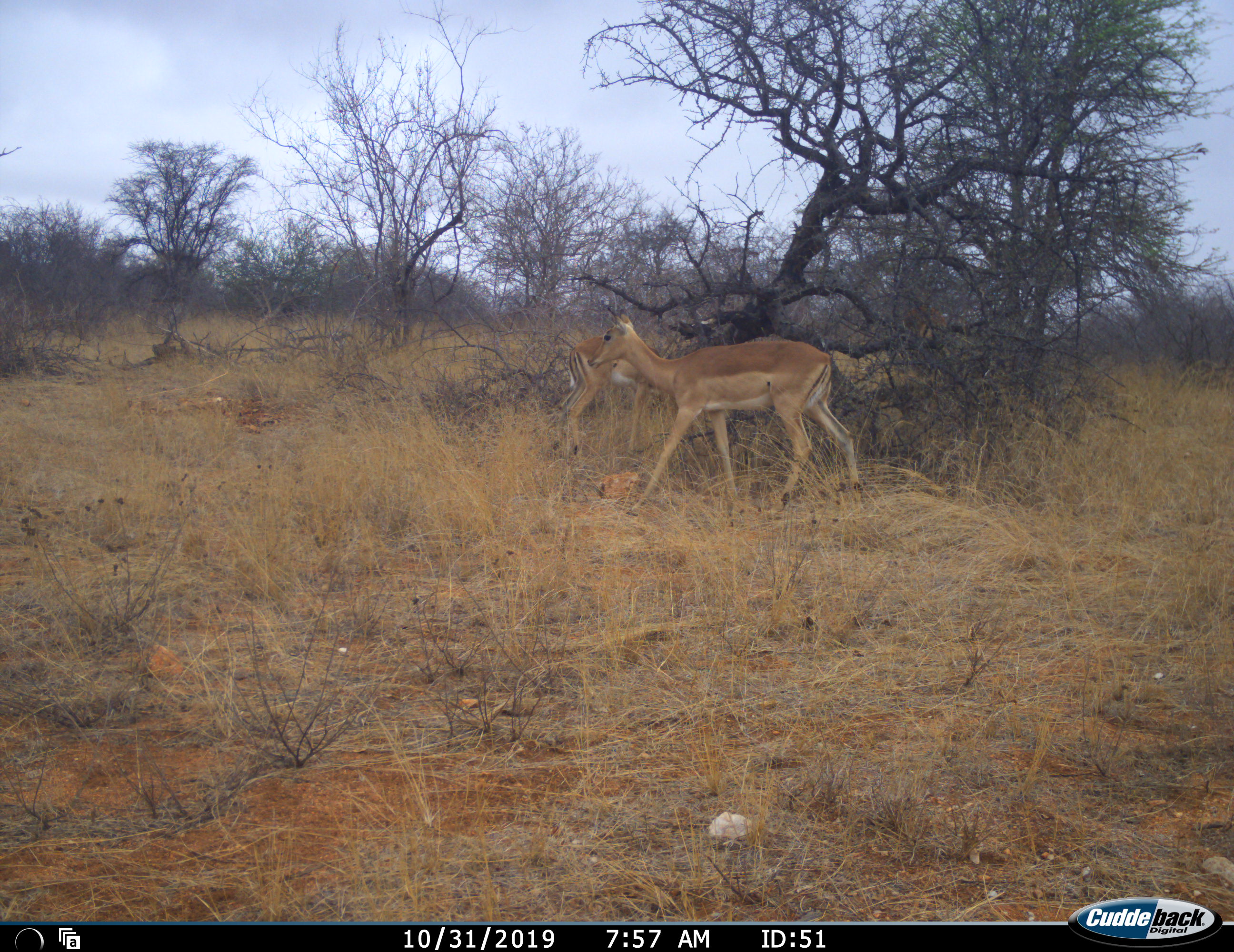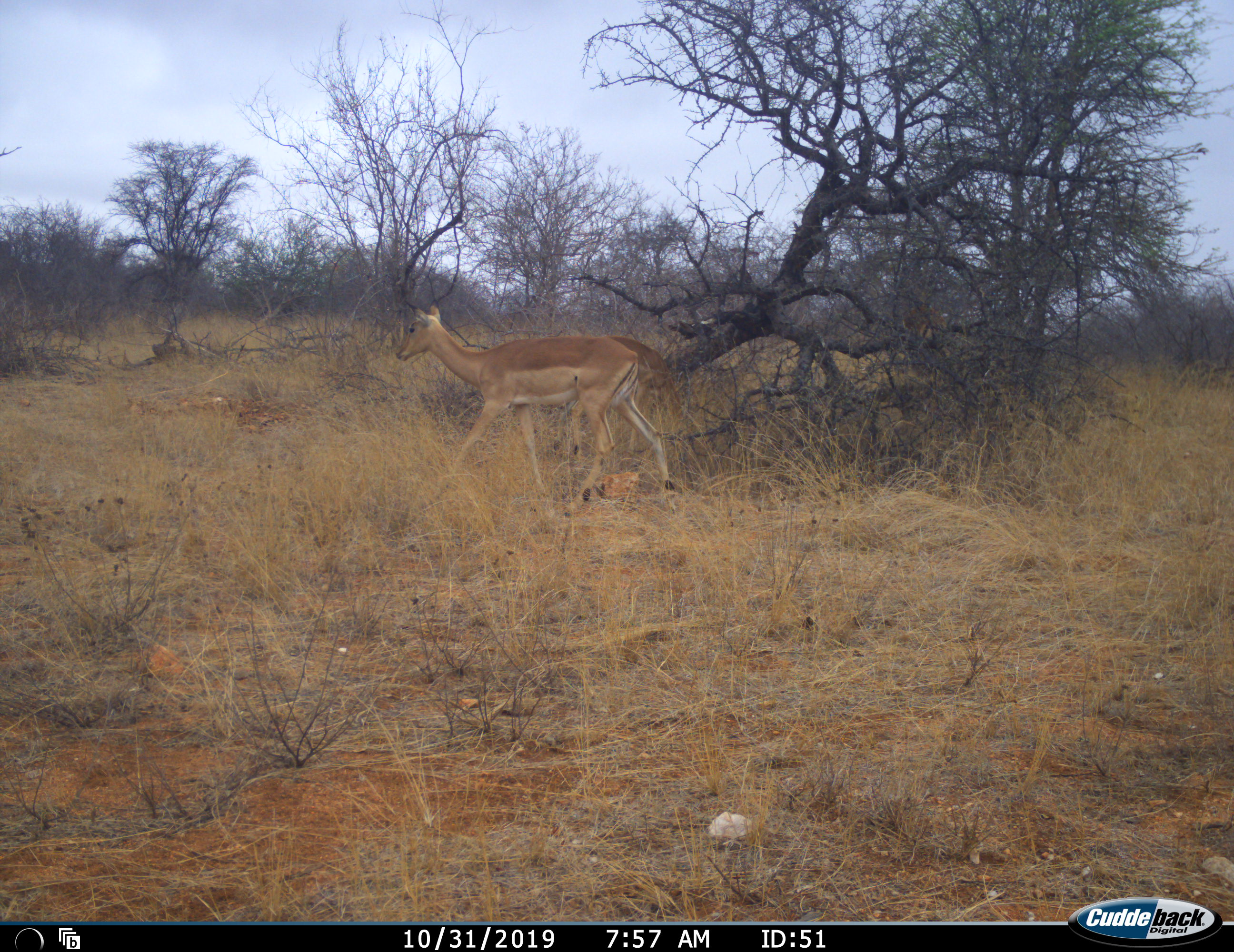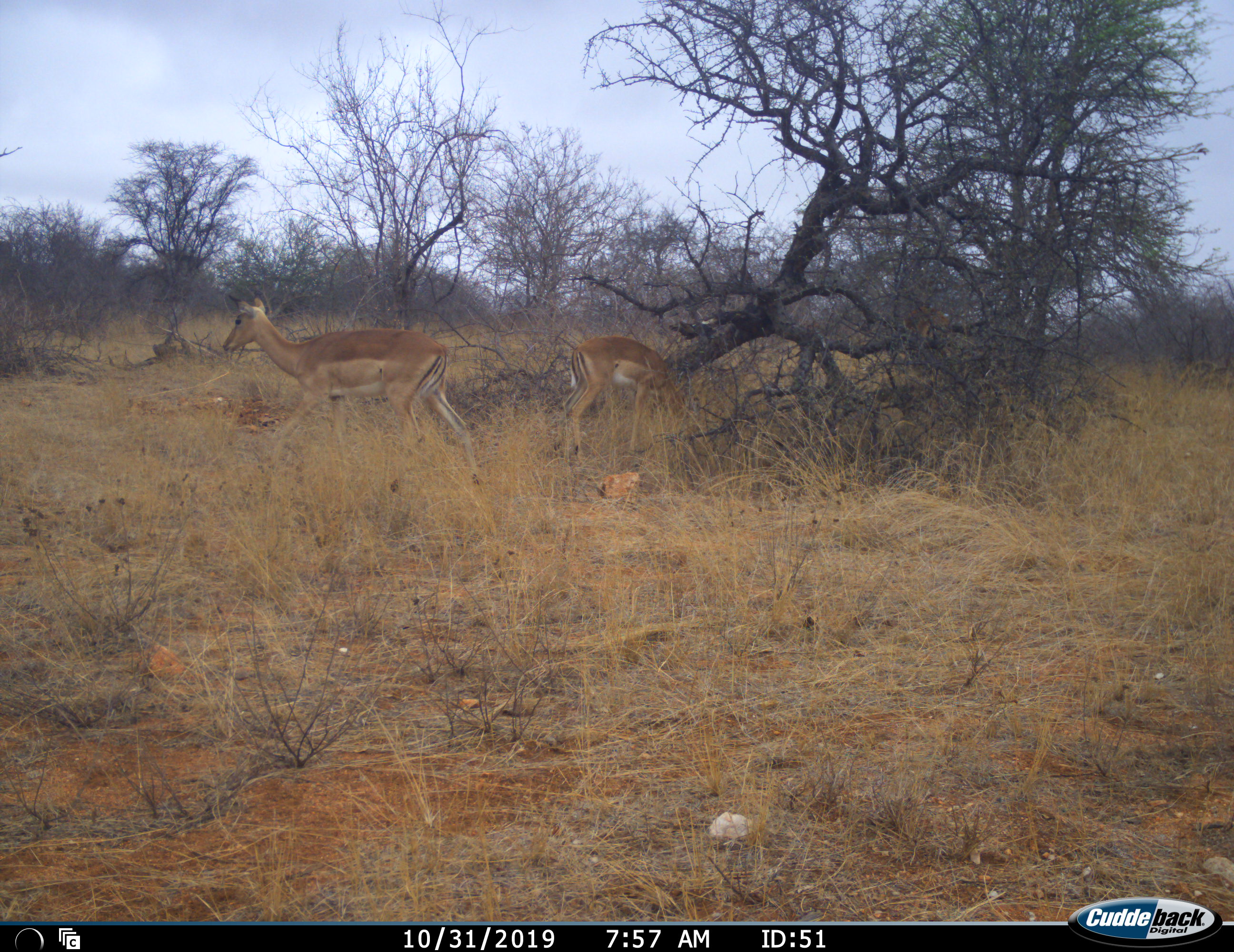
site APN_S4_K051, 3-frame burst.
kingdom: Animalia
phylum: Chordata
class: Mammalia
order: Artiodactyla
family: Bovidae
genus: Aepyceros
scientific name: Aepyceros melampus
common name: impala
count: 2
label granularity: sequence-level